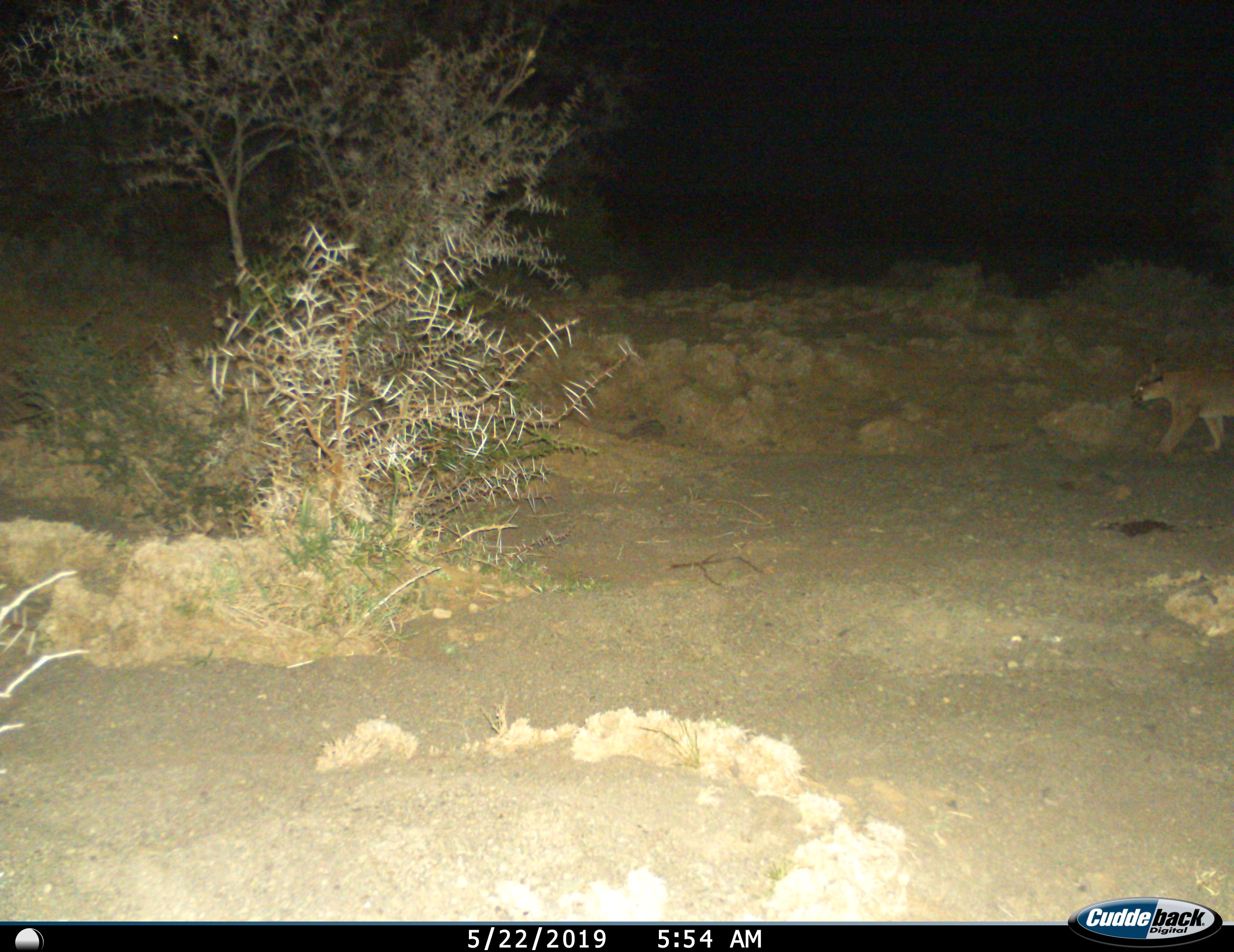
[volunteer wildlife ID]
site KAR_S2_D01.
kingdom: Animalia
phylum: Chordata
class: Mammalia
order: Carnivora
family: Felidae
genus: Caracal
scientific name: Caracal caracal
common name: caracal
Caracal (Caracal caracal), count 1. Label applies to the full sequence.